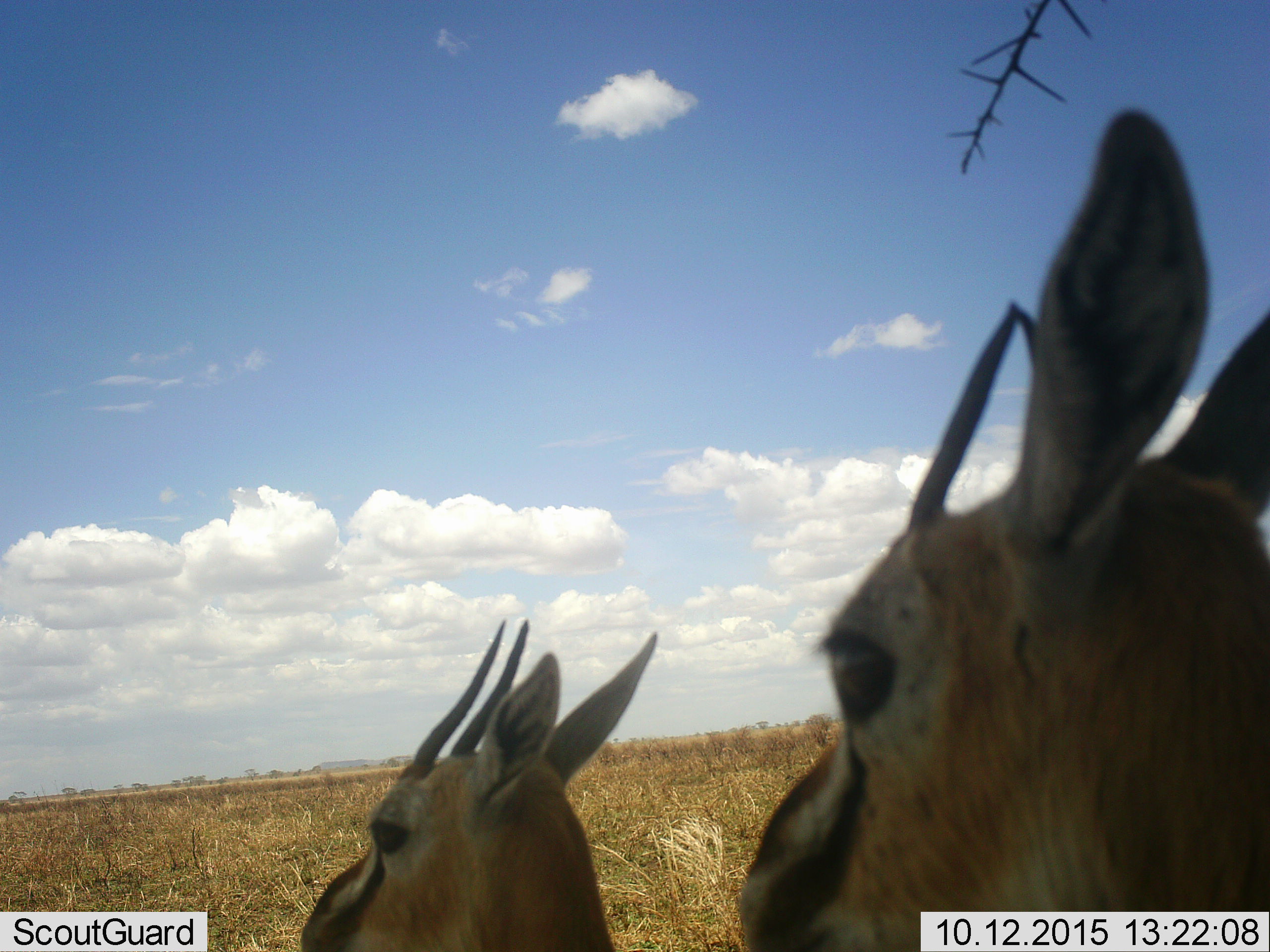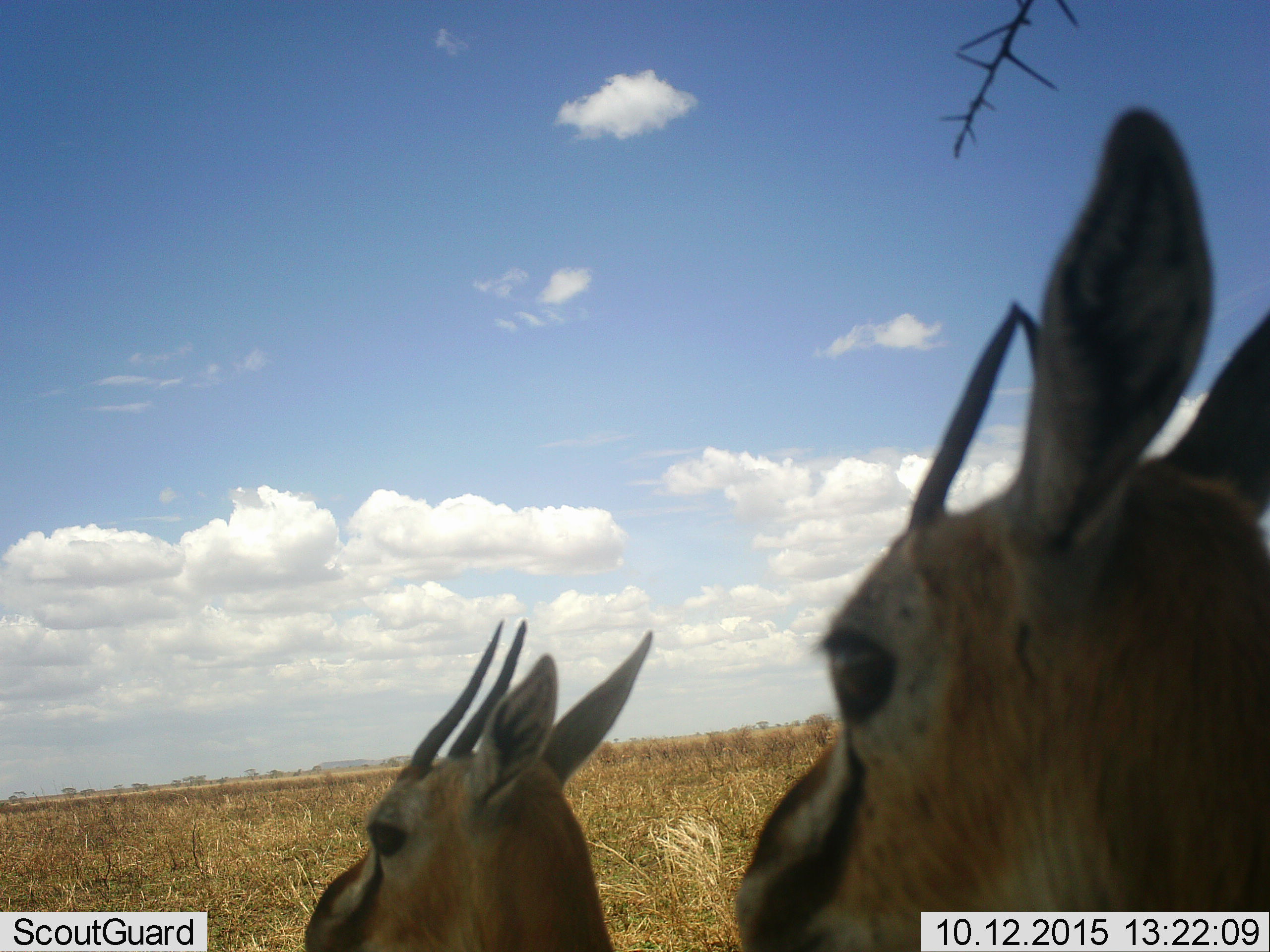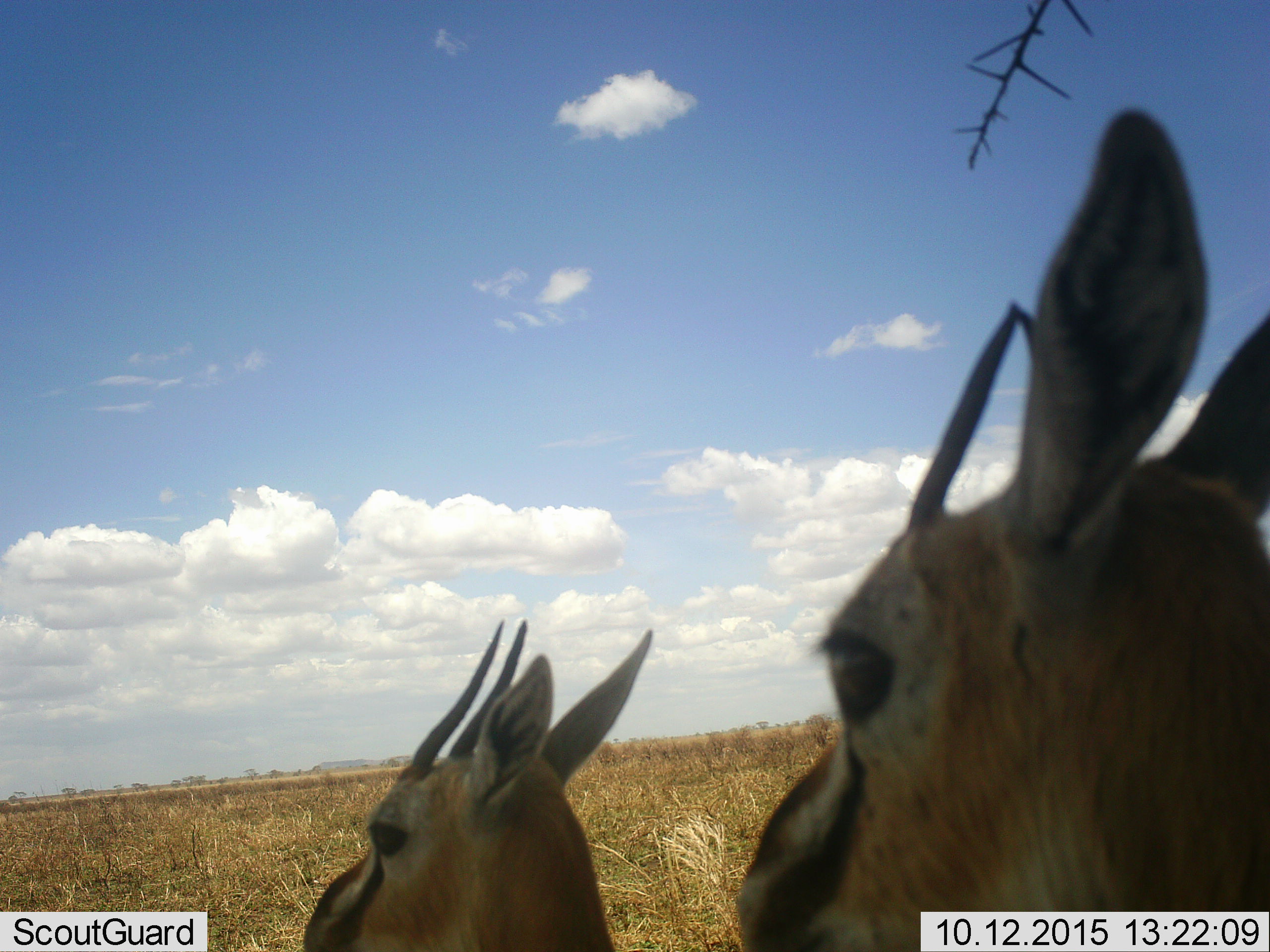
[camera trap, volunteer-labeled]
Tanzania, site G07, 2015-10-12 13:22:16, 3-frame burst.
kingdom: Animalia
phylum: Chordata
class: Mammalia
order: Artiodactyla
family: Bovidae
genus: Eudorcas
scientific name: Eudorcas thomsonii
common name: thomson's gazelle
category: gazellethomsons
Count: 2.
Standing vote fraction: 100%.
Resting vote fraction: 0%.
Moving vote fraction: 0%.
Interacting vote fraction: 0%.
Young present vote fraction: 10%.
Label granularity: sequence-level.